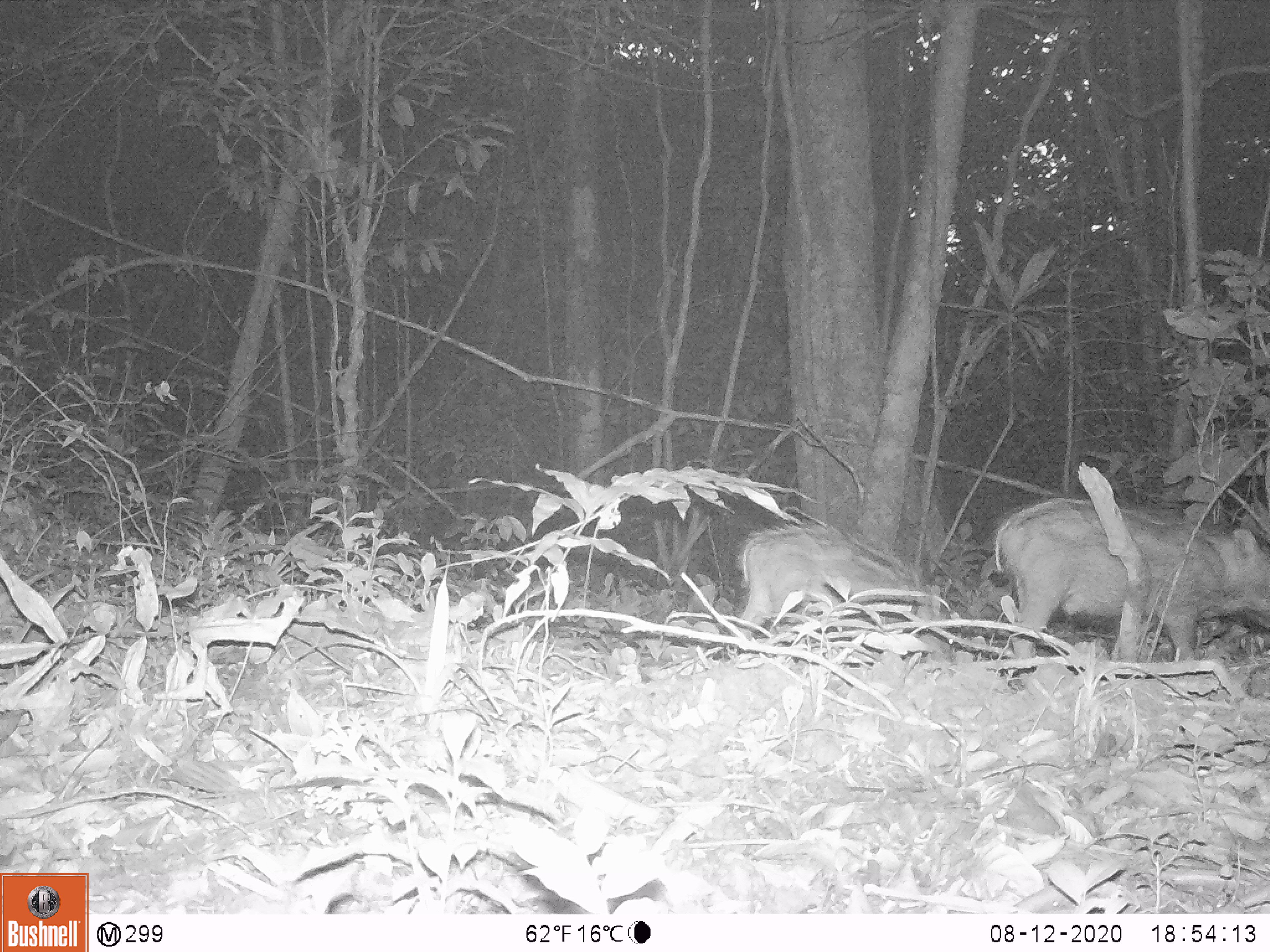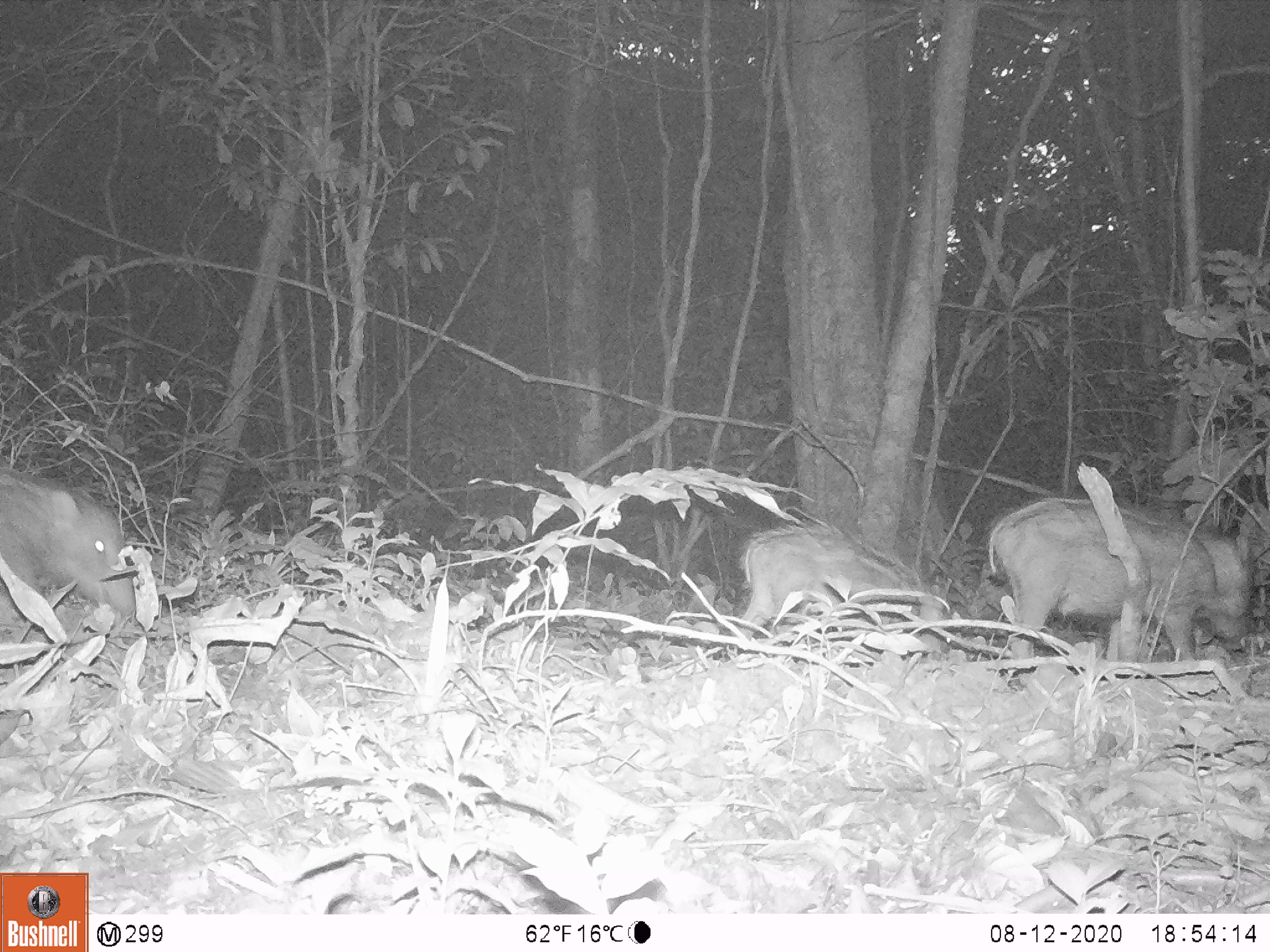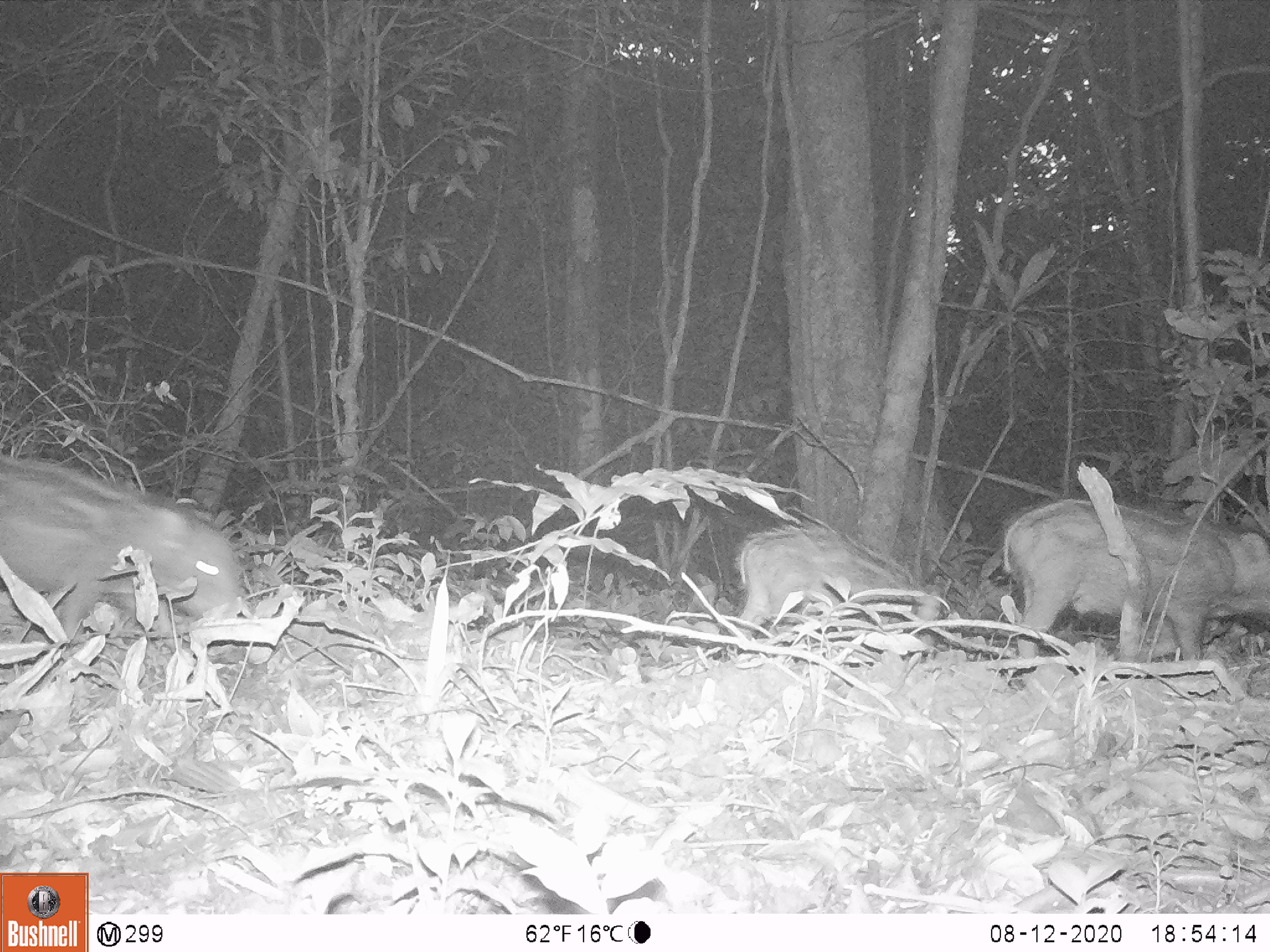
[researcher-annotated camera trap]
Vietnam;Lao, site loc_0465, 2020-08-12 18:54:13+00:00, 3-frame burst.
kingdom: Animalia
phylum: Chordata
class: Mammalia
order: Artiodactyla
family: Suidae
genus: Sus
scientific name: Sus scrofa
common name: eurasian wild pig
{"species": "eurasian wild pig (Sus scrofa)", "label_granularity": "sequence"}